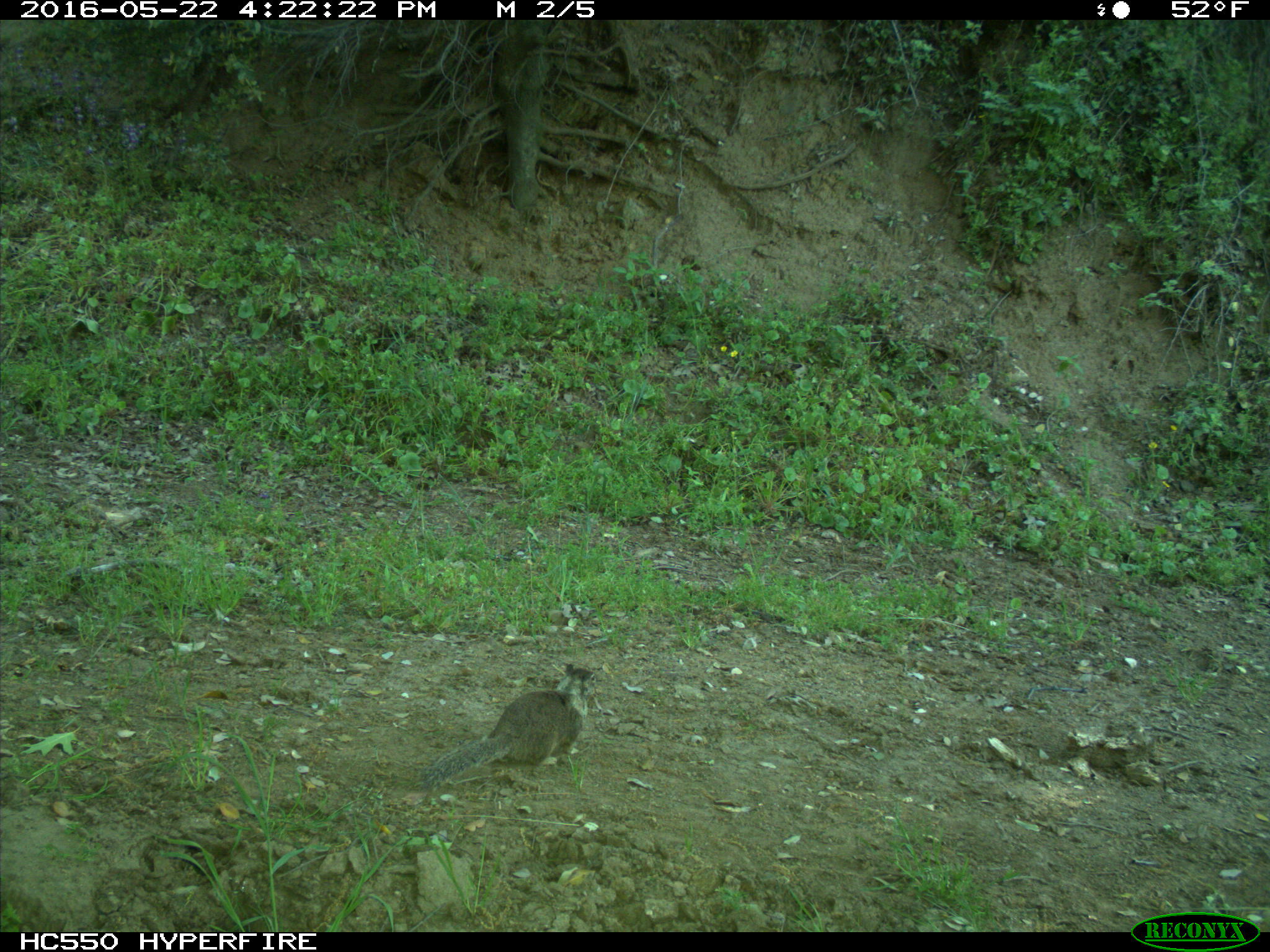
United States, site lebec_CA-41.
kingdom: Animalia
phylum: Chordata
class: Mammalia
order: Rodentia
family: Sciuridae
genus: Otospermophilus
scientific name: Otospermophilus beecheyi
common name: california ground squirrel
Otospermophilus beecheyi (california ground squirrel).